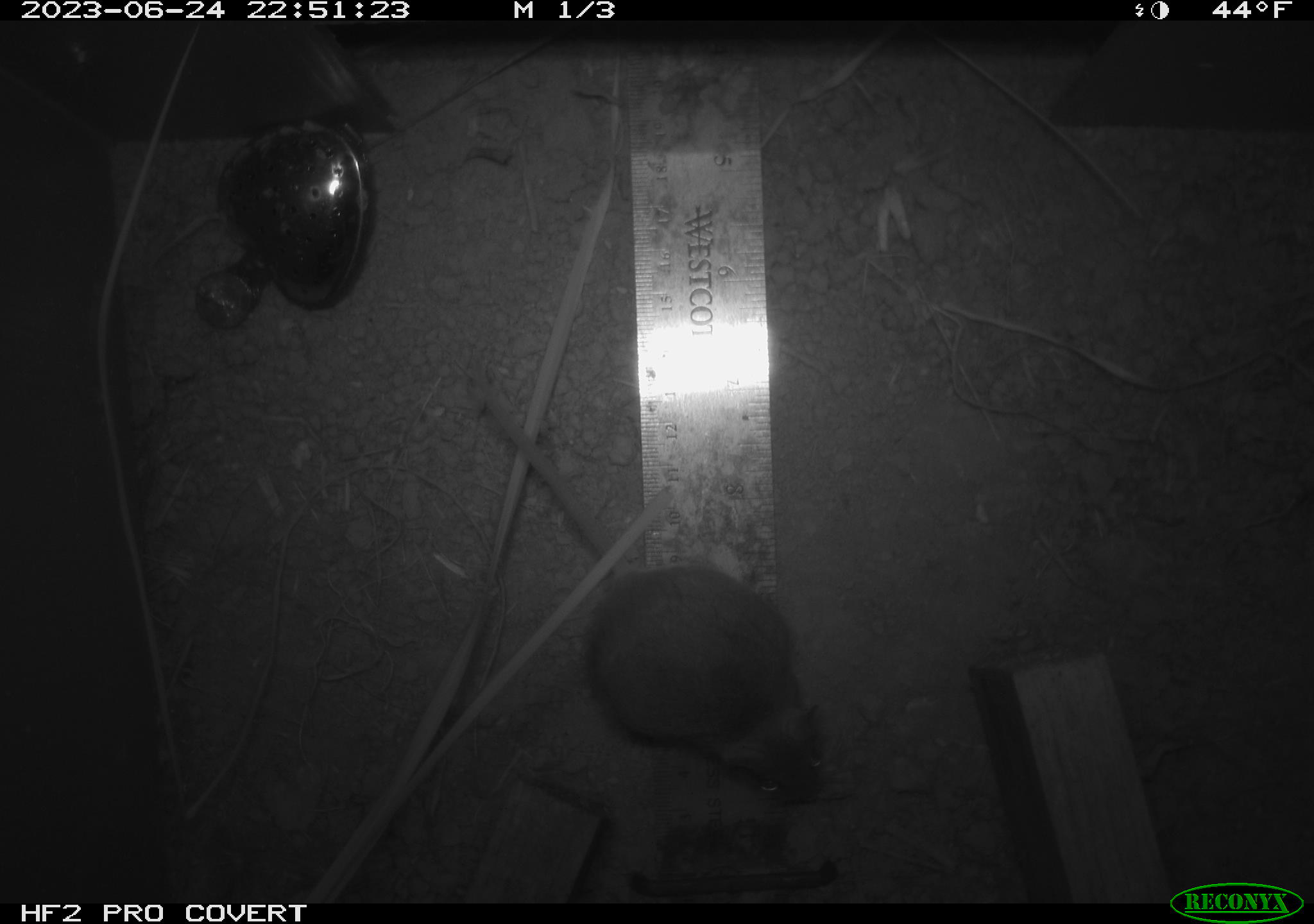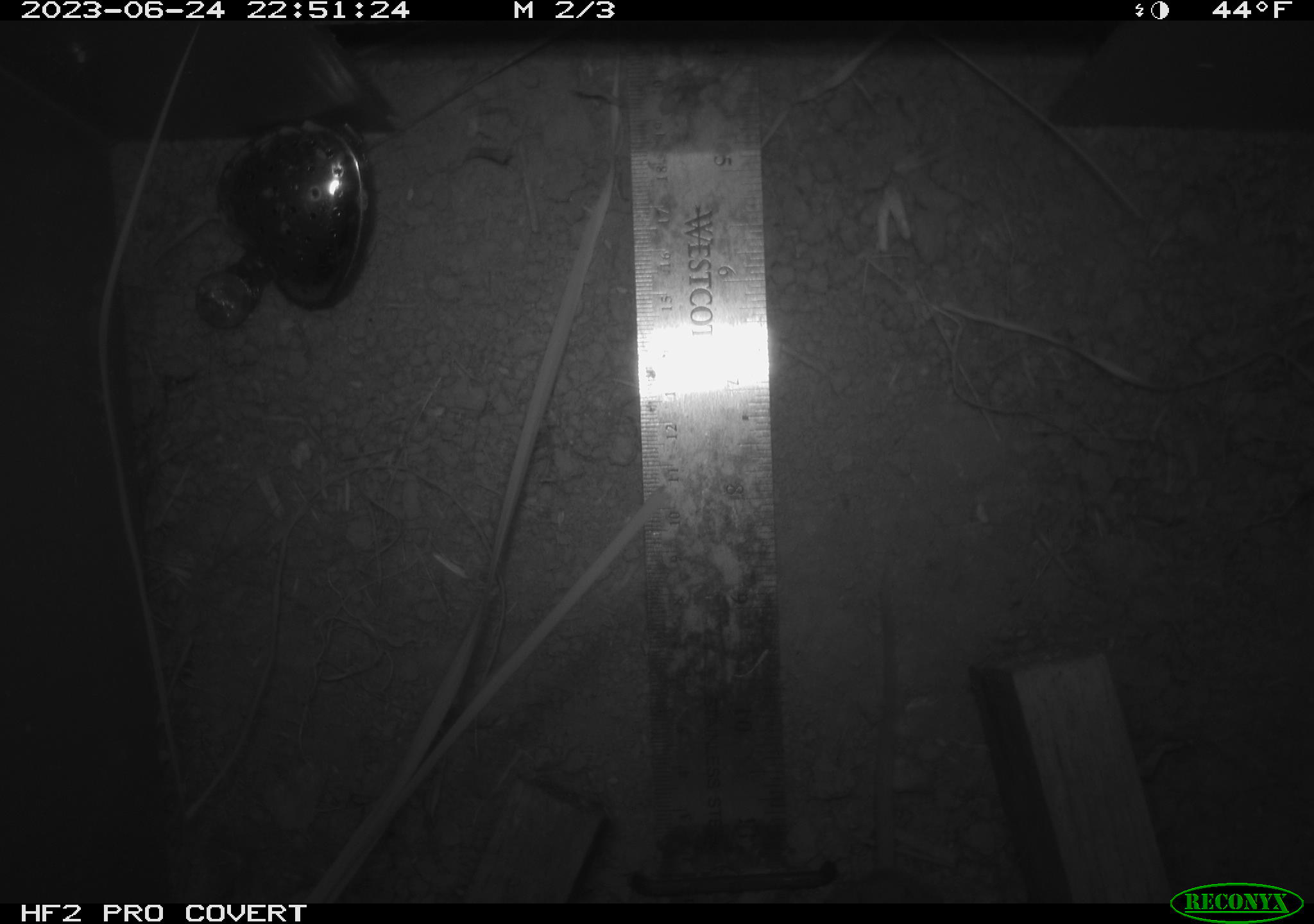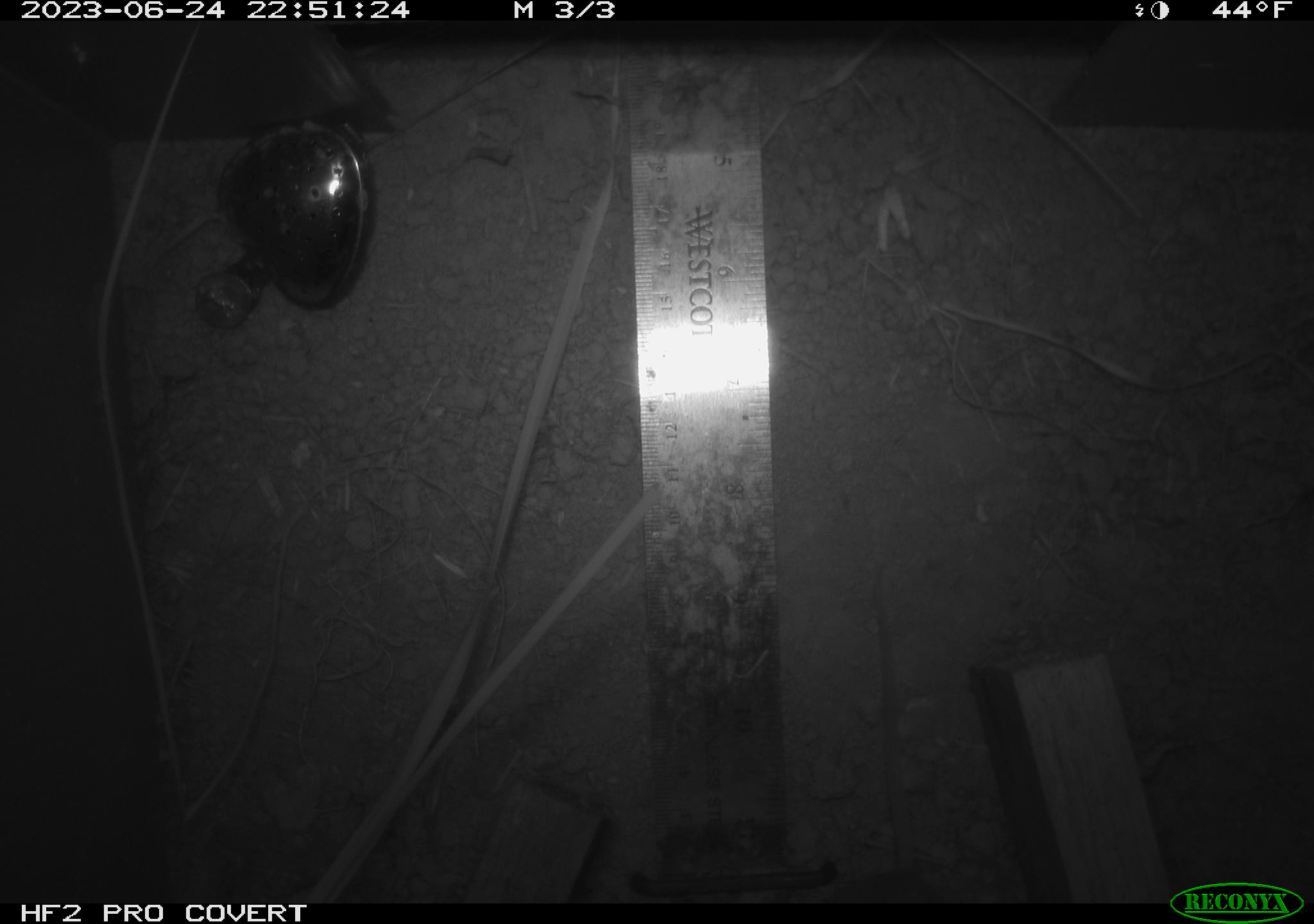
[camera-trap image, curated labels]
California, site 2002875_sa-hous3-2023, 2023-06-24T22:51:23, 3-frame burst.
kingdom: Animalia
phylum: Chordata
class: Mammalia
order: Rodentia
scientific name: Rodentia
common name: mouse species